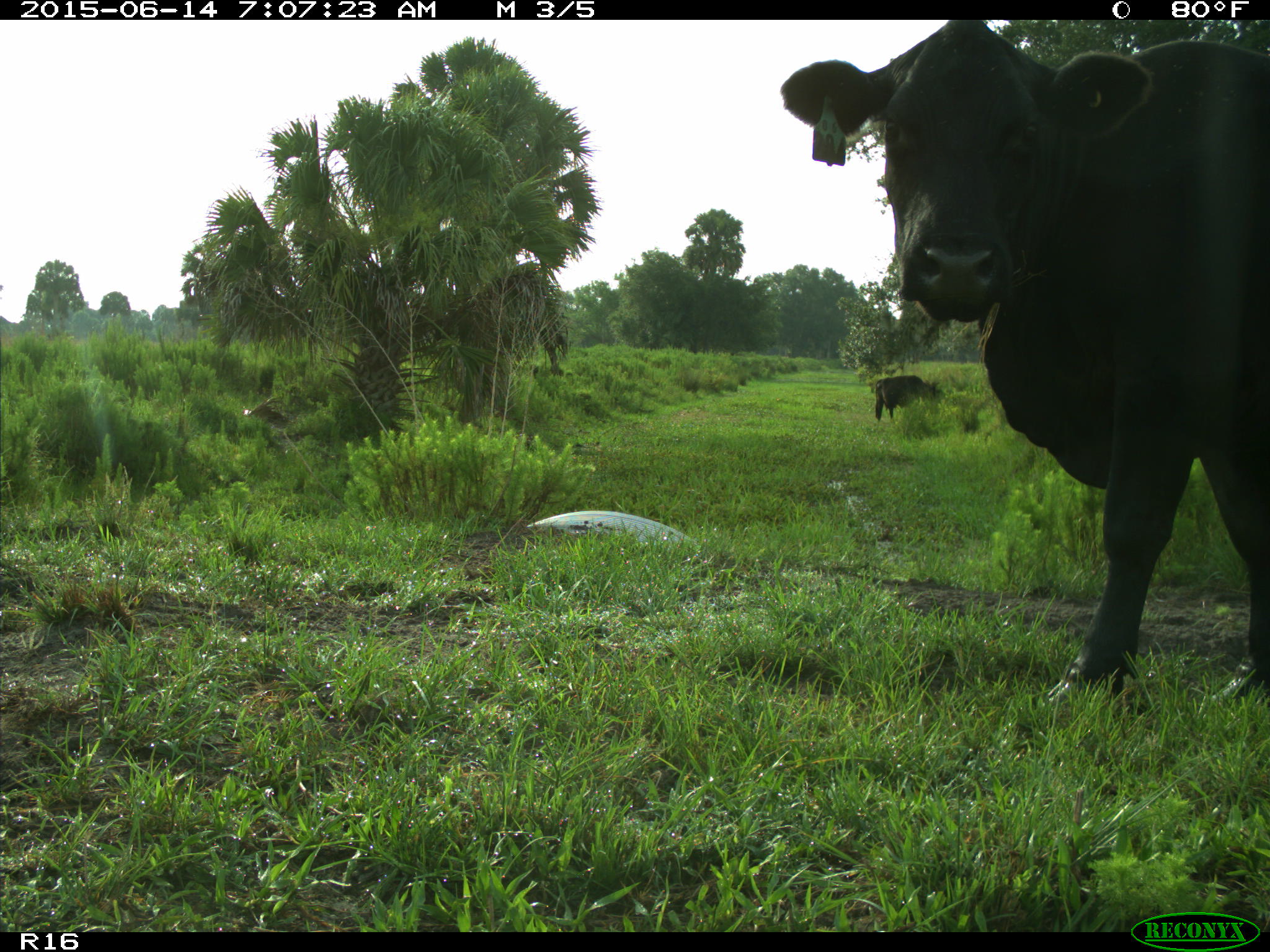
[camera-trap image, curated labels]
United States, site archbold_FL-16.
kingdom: Animalia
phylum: Chordata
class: Mammalia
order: Artiodactyla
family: Bovidae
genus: Bos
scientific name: Bos taurus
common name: domestic cow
Bos taurus (domestic cow).